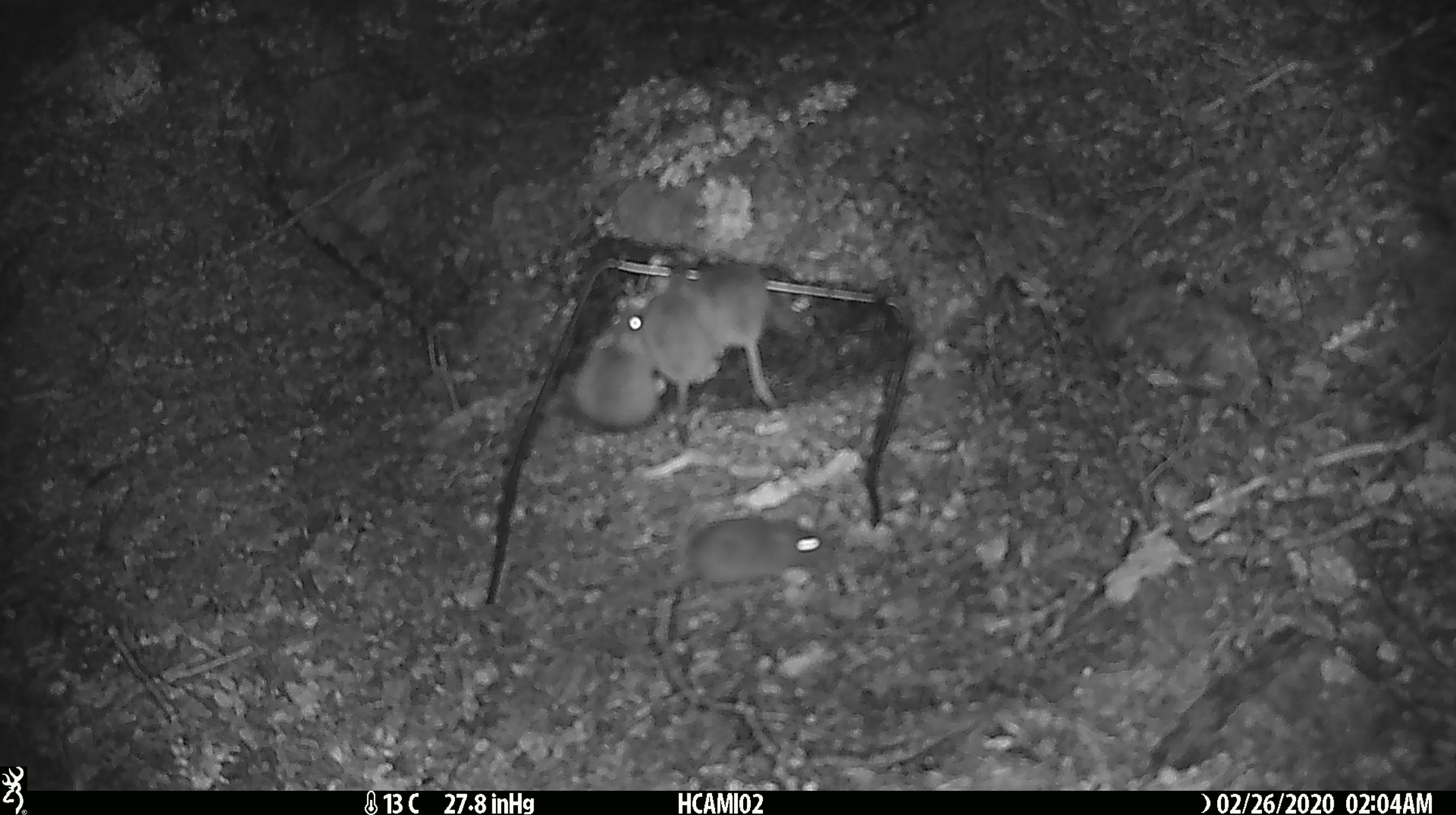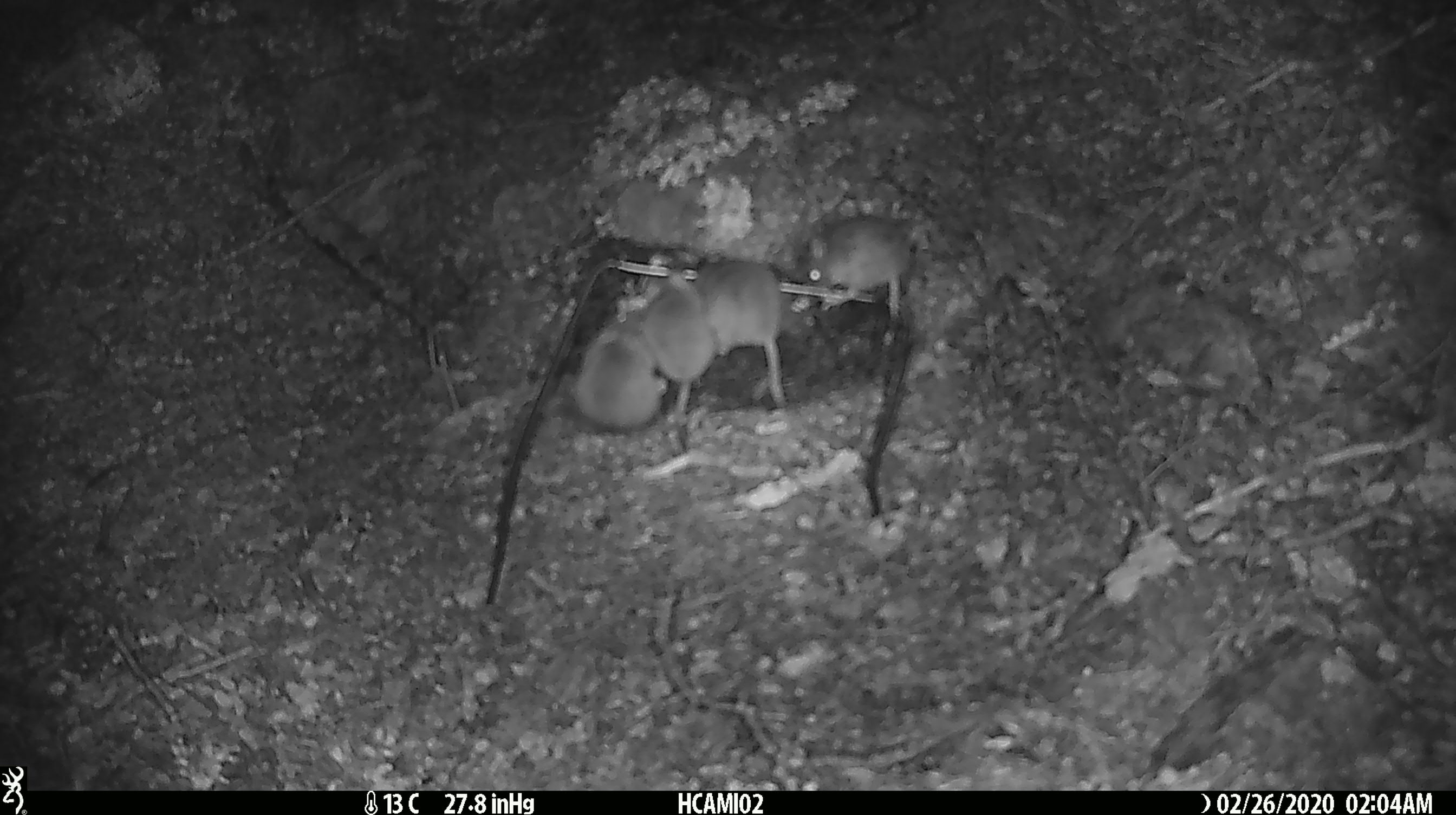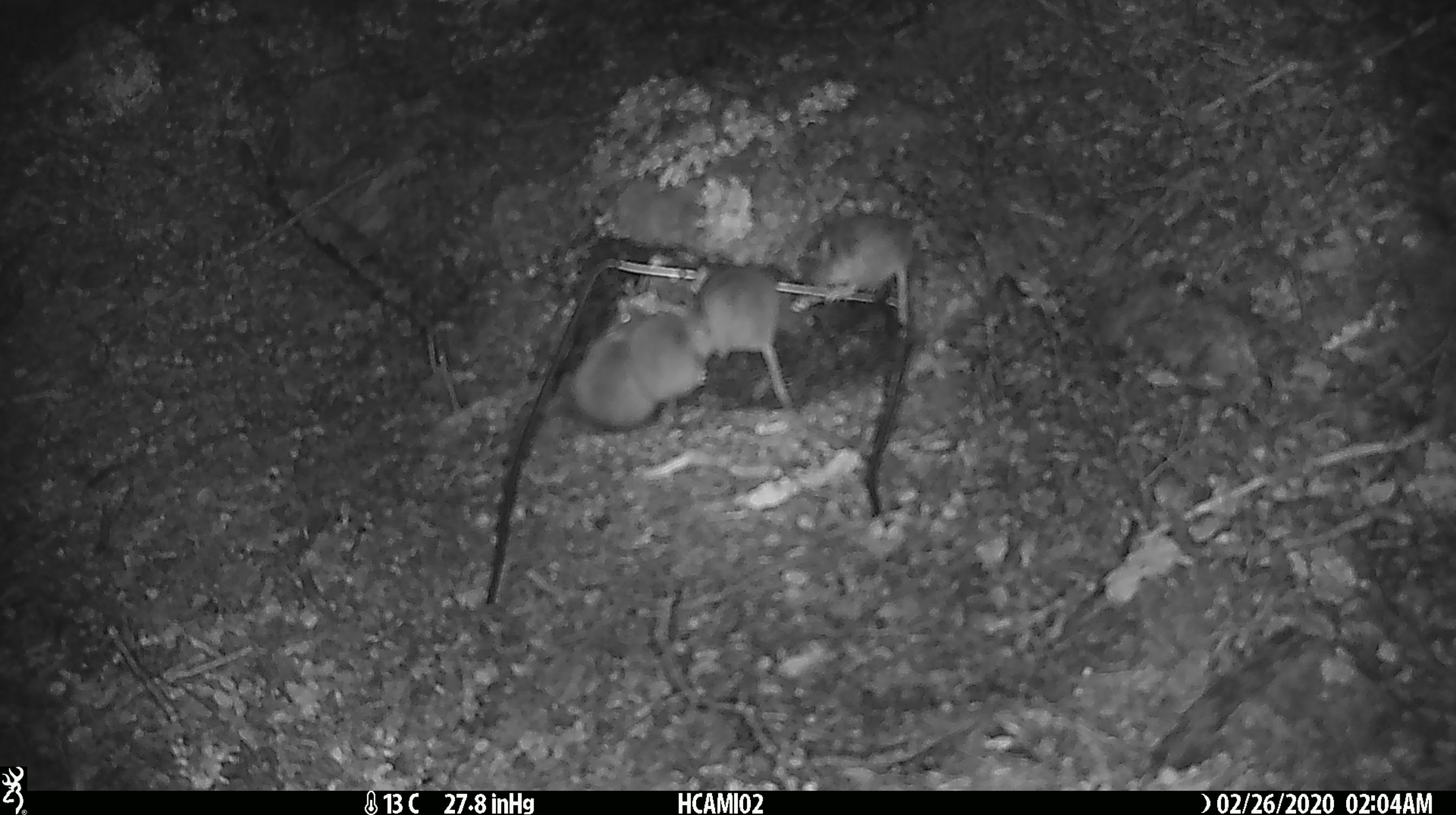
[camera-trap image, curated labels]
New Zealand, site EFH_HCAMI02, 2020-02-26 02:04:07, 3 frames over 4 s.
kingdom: Animalia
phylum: Chordata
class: Mammalia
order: Rodentia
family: Muridae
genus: Mus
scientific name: Mus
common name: mouse